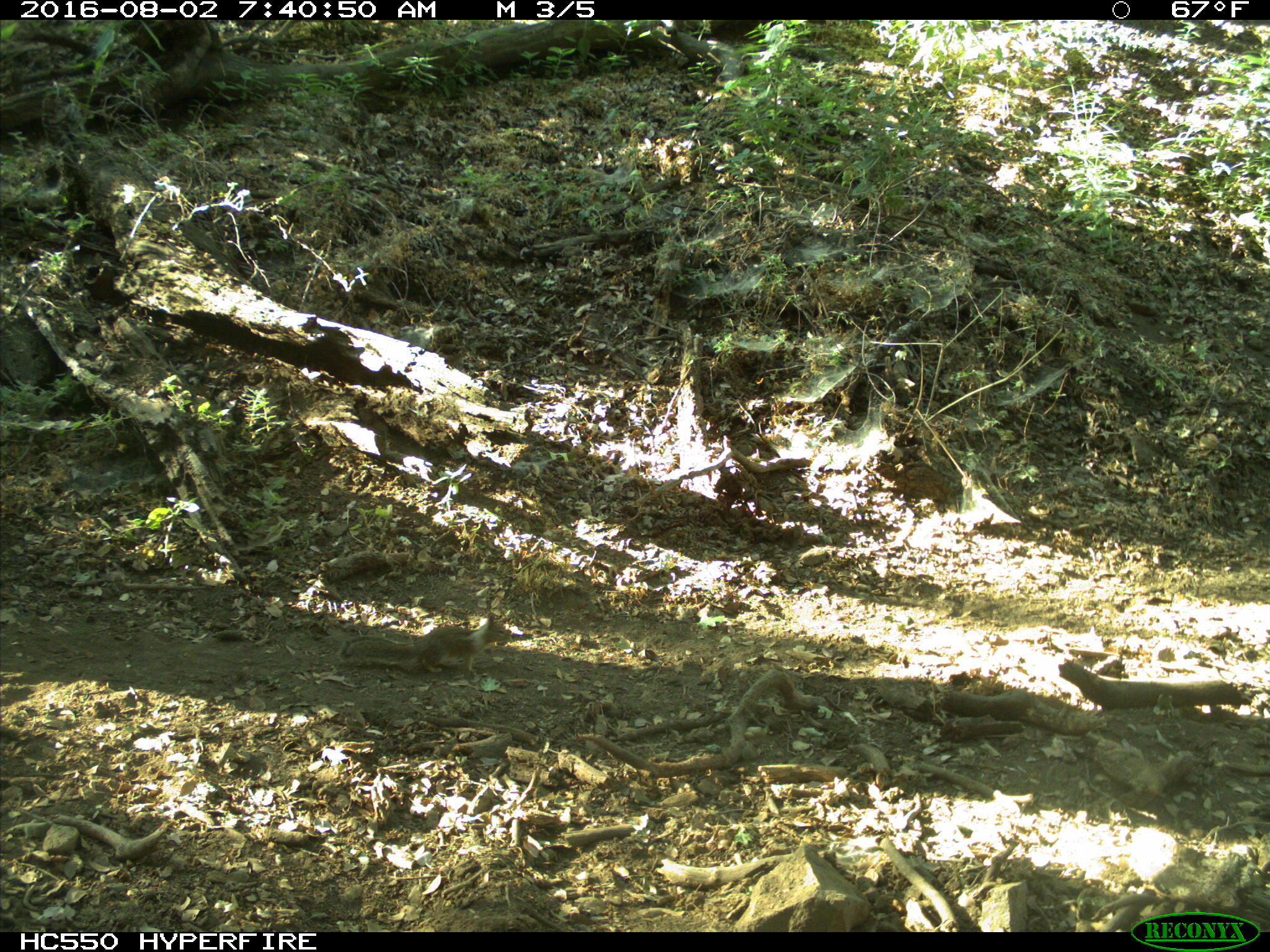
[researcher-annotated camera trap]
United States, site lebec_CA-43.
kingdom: Animalia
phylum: Chordata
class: Mammalia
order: Rodentia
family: Sciuridae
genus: Otospermophilus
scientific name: Otospermophilus beecheyi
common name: california ground squirrel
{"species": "Otospermophilus beecheyi (california ground squirrel)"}